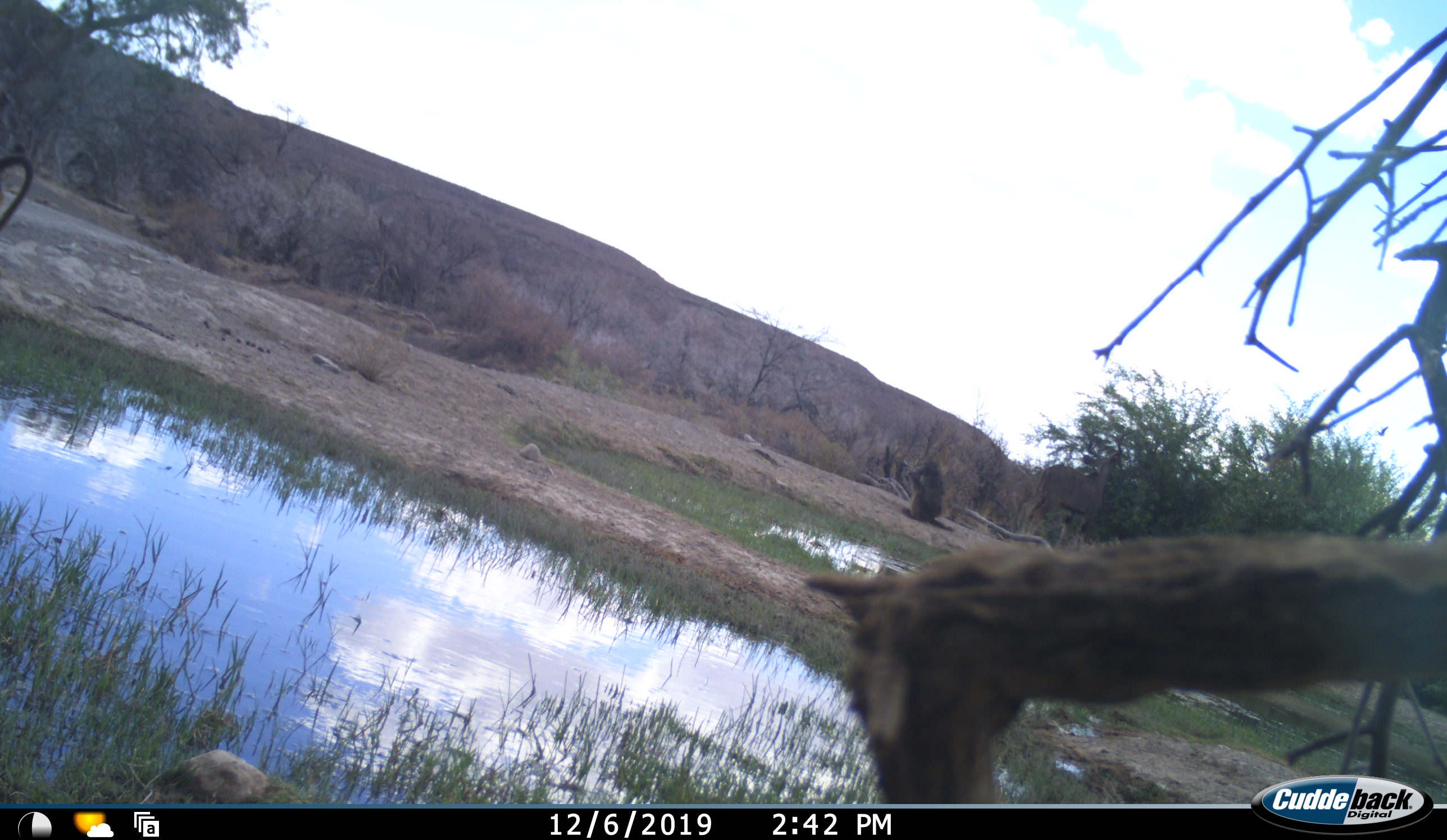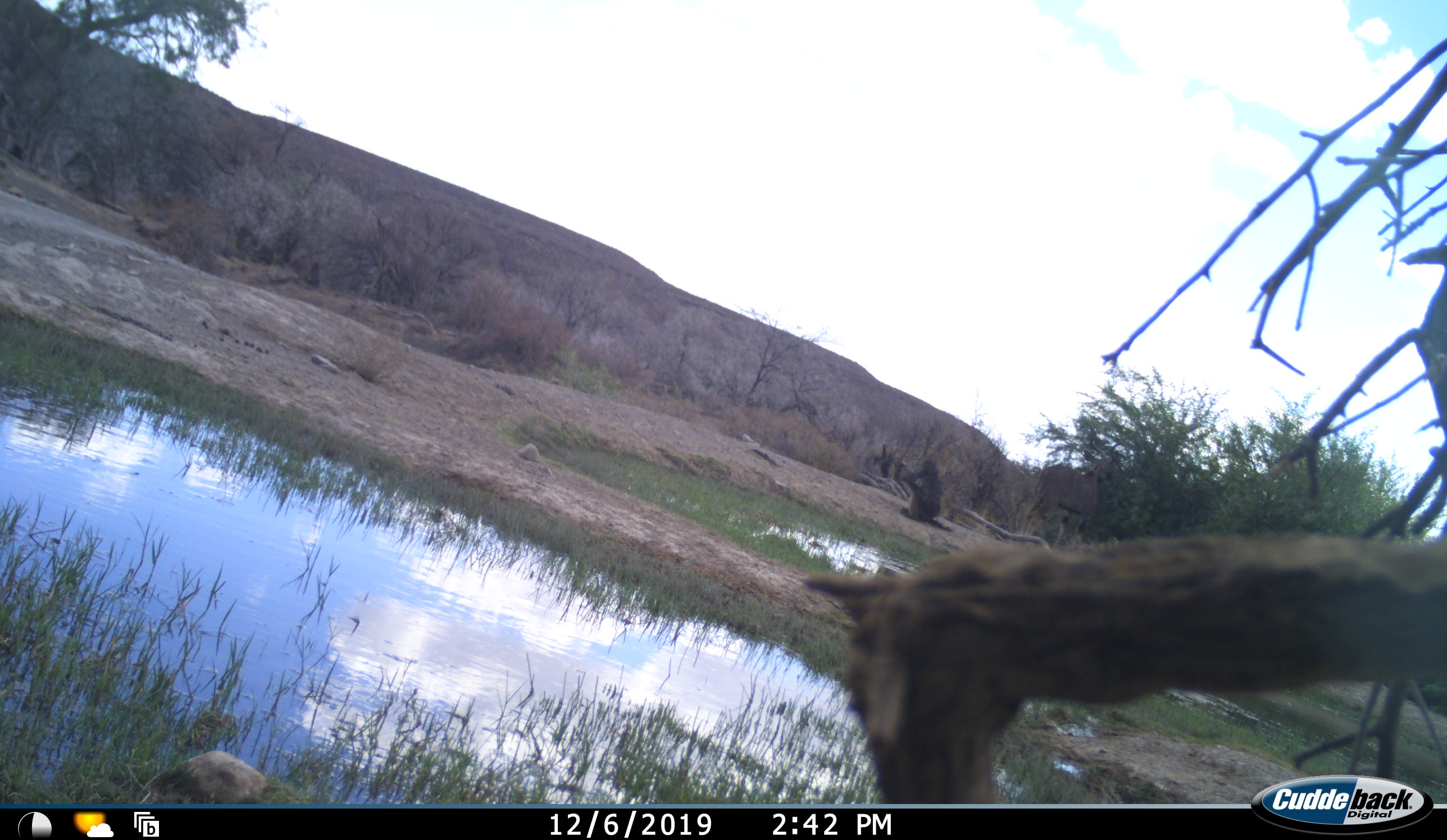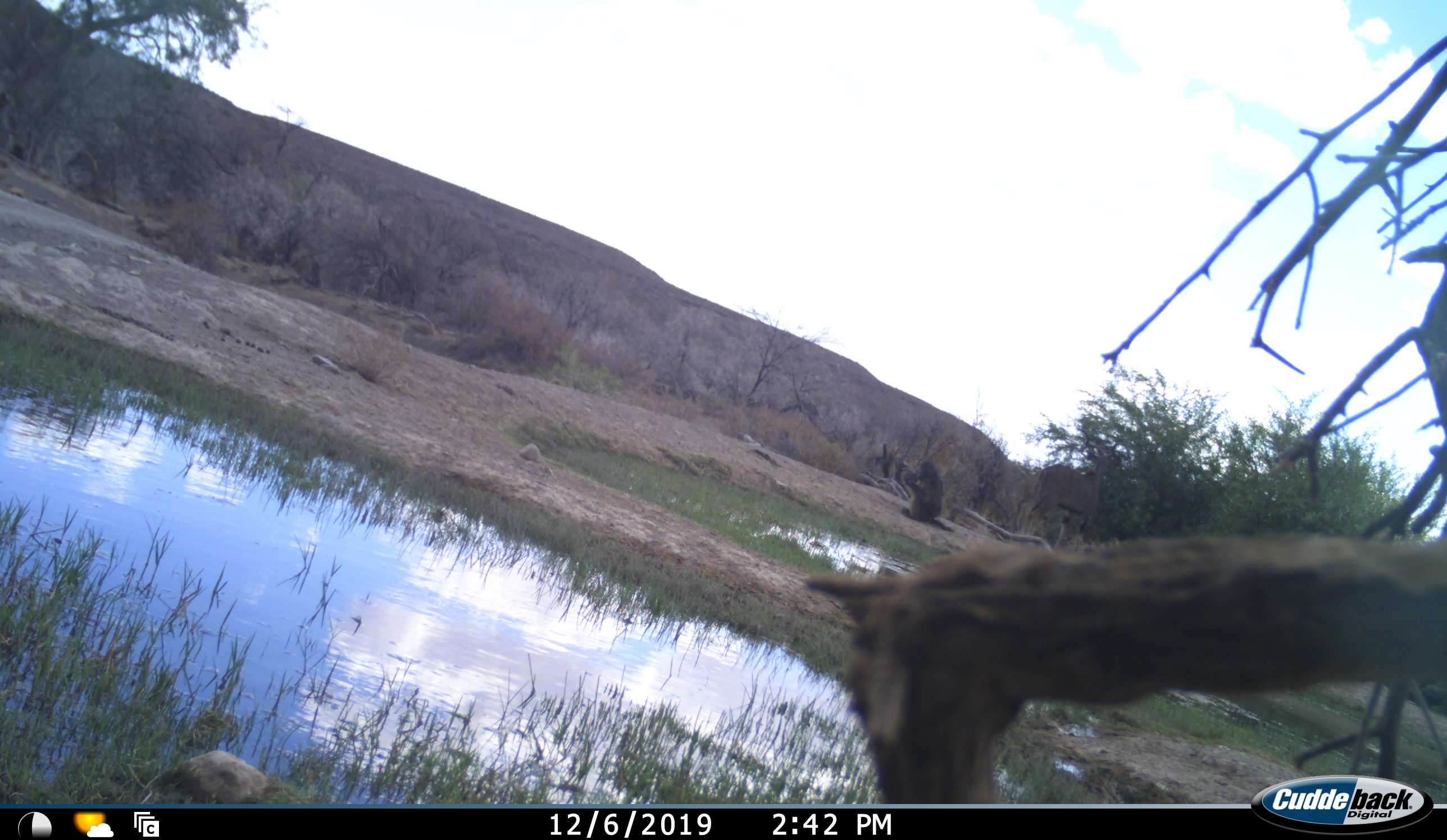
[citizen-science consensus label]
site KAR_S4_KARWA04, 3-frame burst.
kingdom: Animalia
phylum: Chordata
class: Mammalia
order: Primates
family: Cercopithecidae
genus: Papio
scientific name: Papio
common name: baboon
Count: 2.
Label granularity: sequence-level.